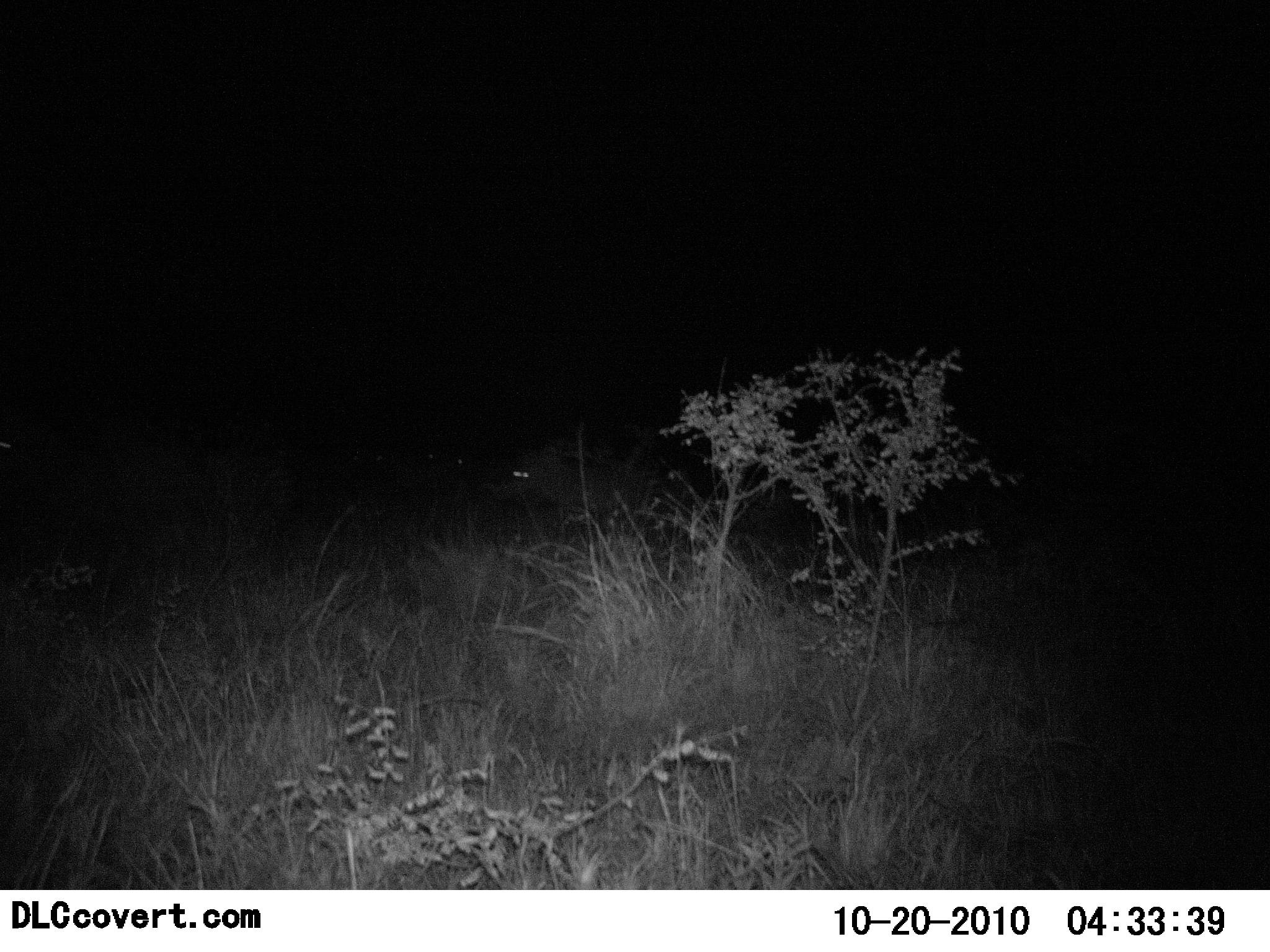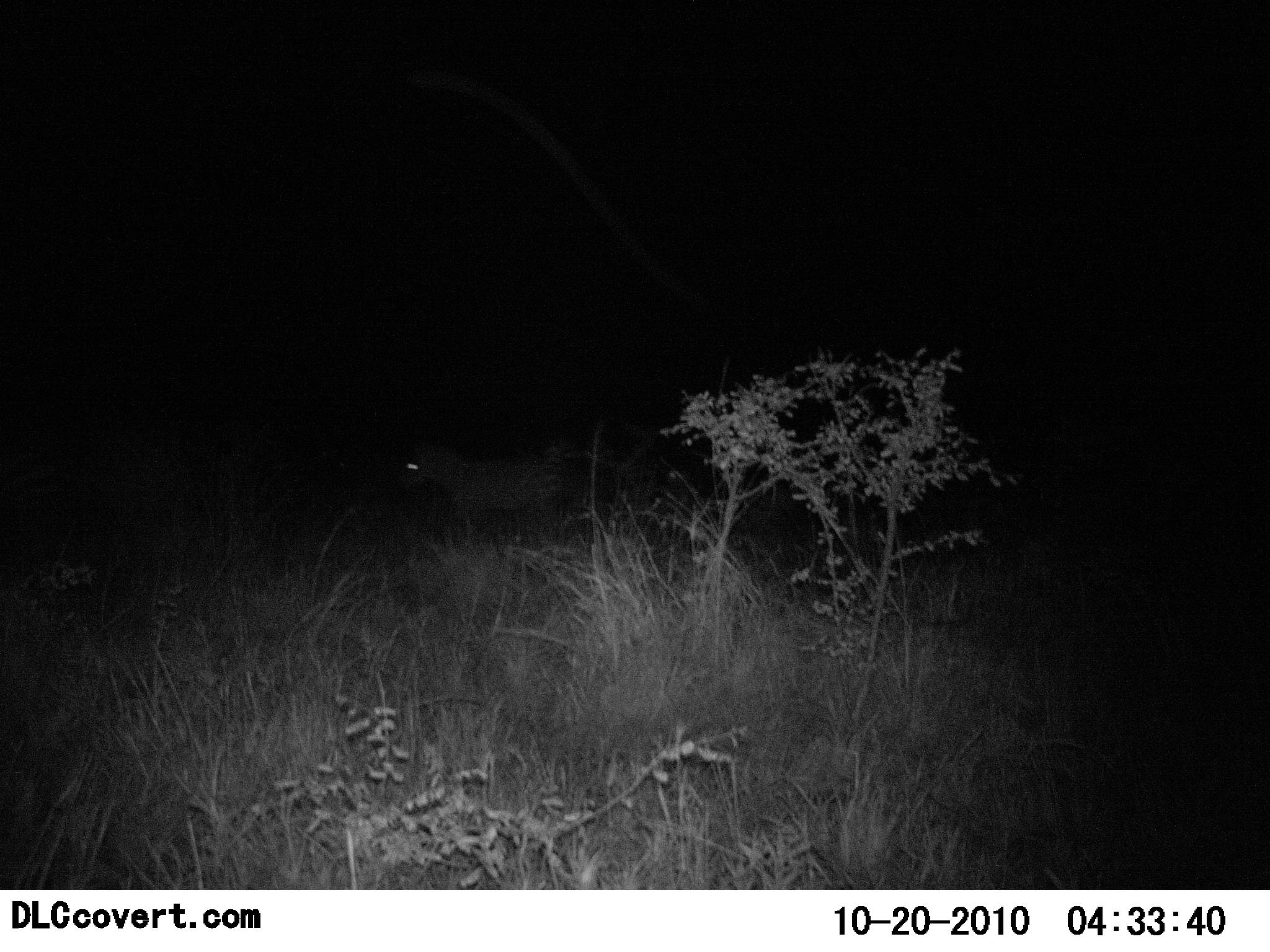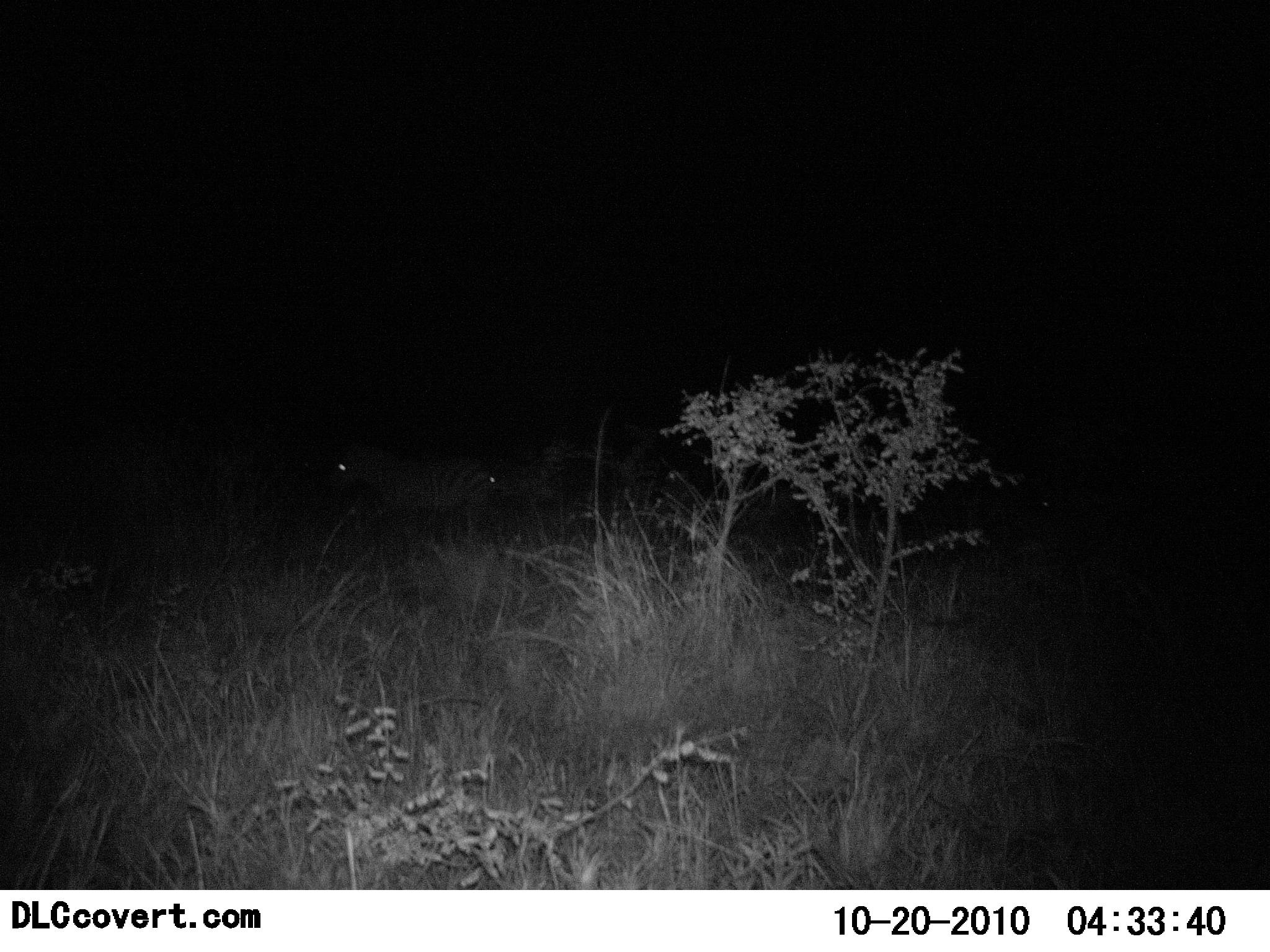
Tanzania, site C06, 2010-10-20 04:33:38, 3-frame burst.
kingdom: Animalia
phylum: Chordata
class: Mammalia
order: Perissodactyla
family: Equidae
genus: Equus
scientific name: Equus quagga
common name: plains zebra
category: zebra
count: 2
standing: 7%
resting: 0%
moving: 100%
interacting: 0%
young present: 0%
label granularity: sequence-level